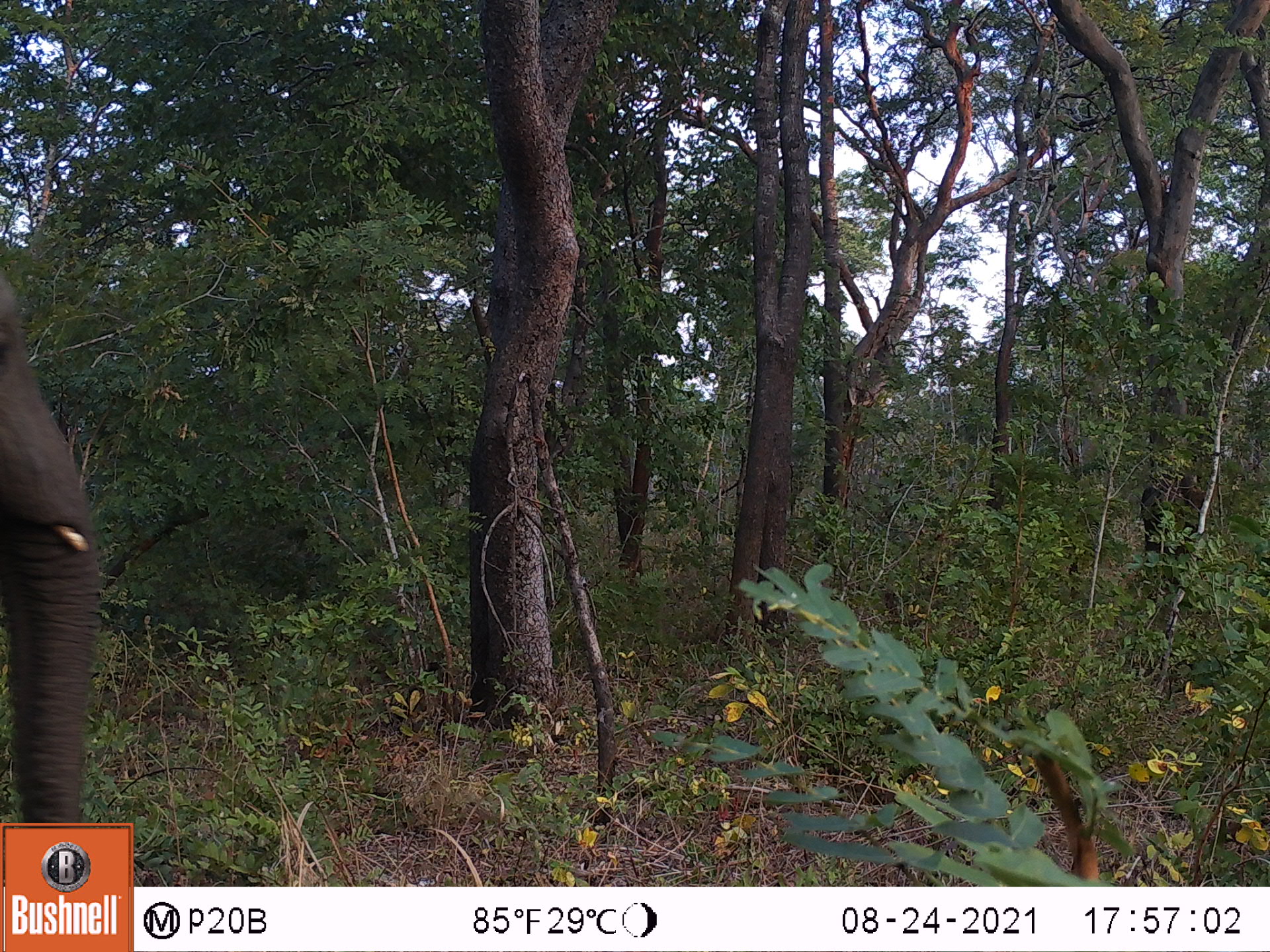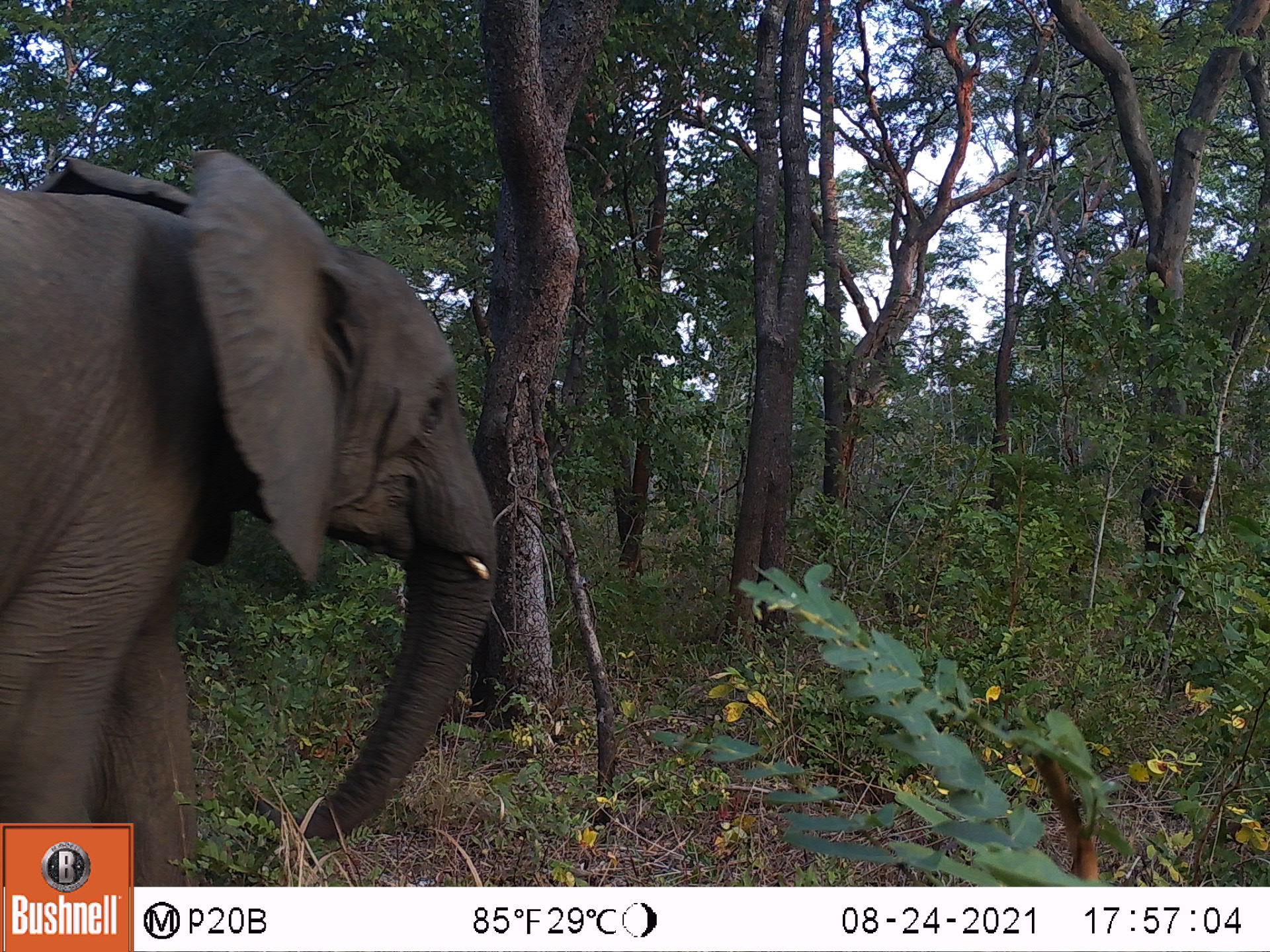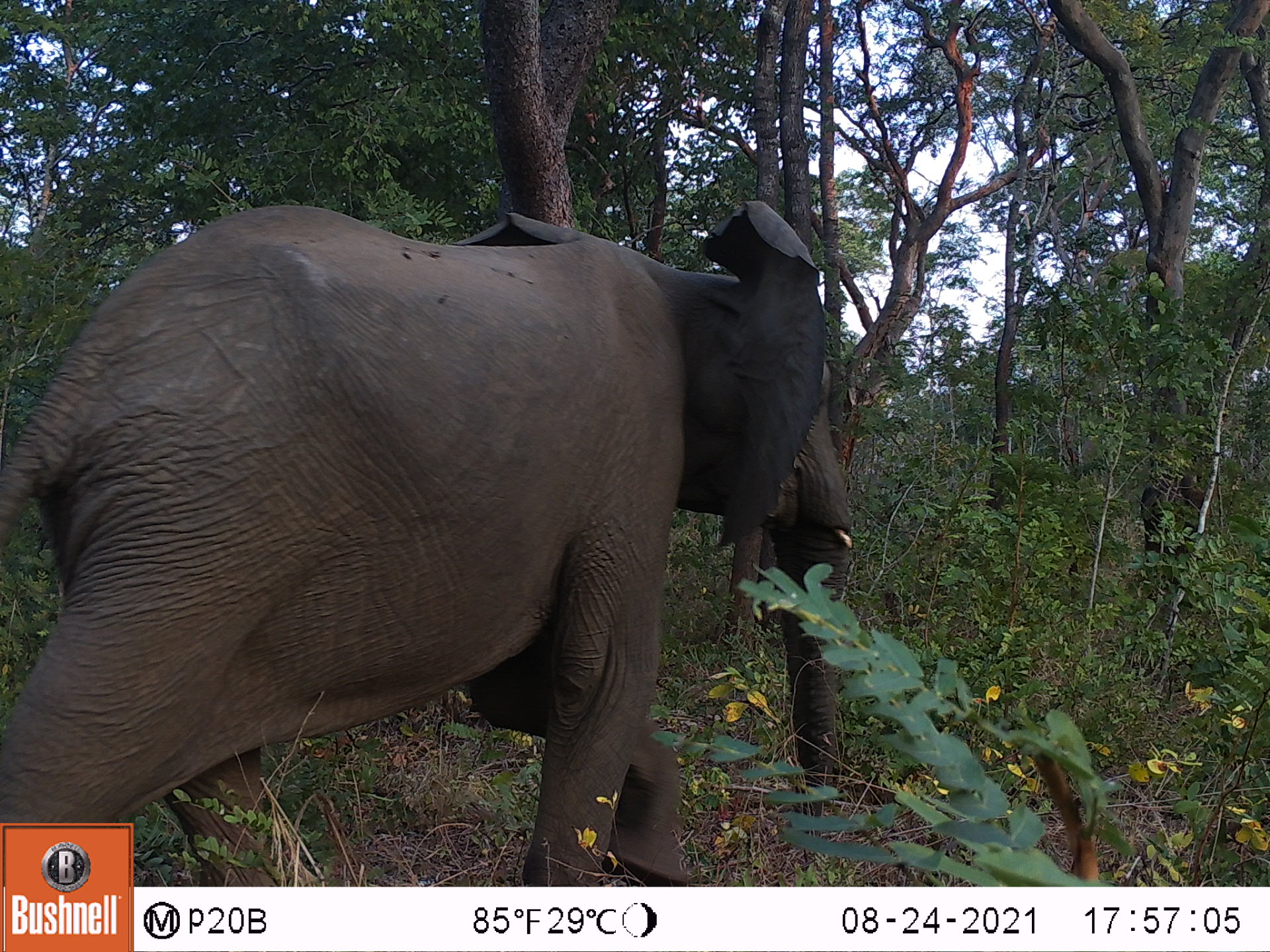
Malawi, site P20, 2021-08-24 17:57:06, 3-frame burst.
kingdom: Animalia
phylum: Chordata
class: Mammalia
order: Proboscidea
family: Elephantidae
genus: Loxodonta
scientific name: Loxodonta africana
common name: african savanna elephant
African savanna elephant (Loxodonta africana), count 1.